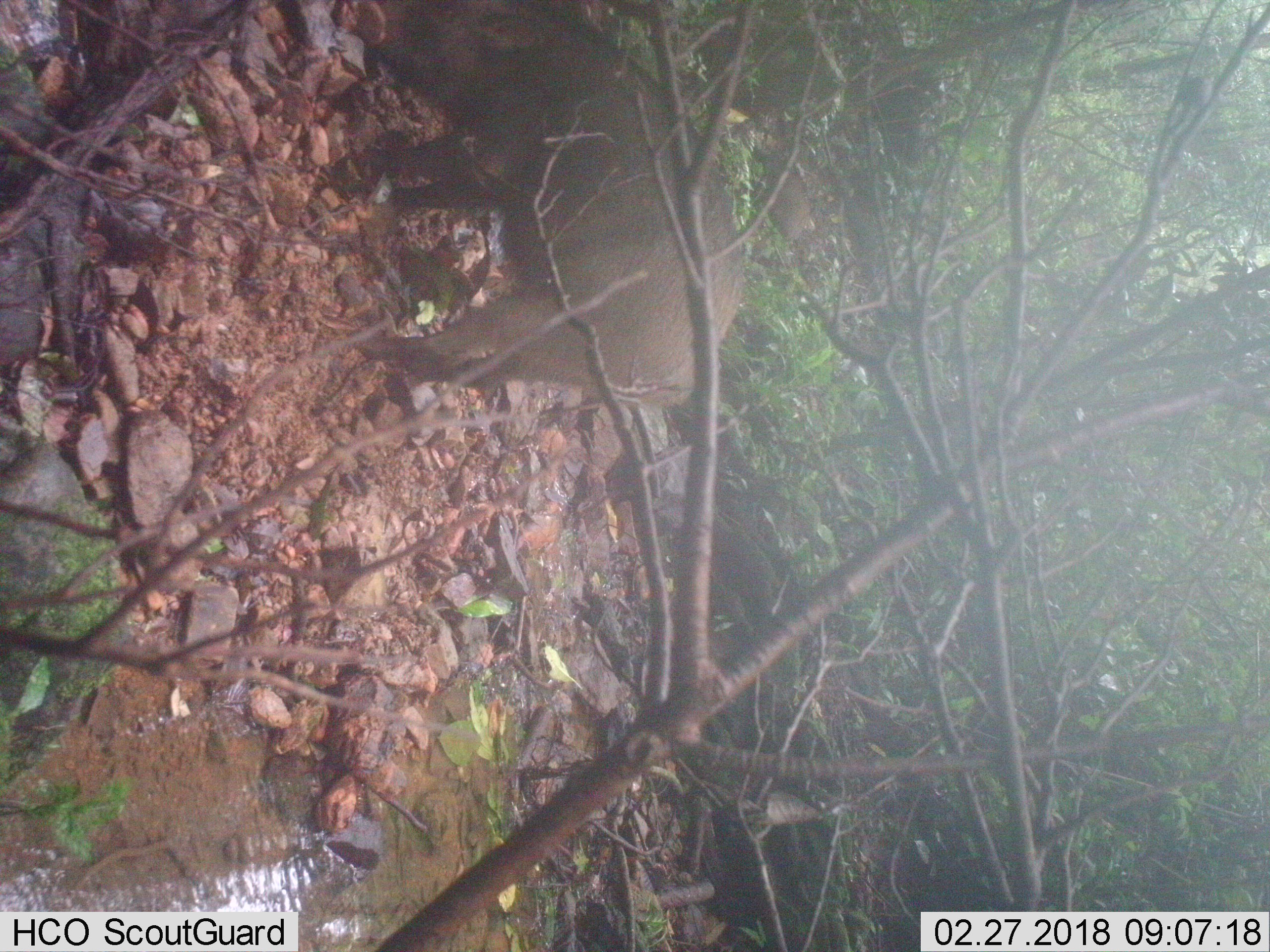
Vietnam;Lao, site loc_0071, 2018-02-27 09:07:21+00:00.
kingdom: Animalia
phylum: Chordata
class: Mammalia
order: Artiodactyla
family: Suidae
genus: Sus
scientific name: Sus scrofa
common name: eurasian wild pig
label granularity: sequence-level